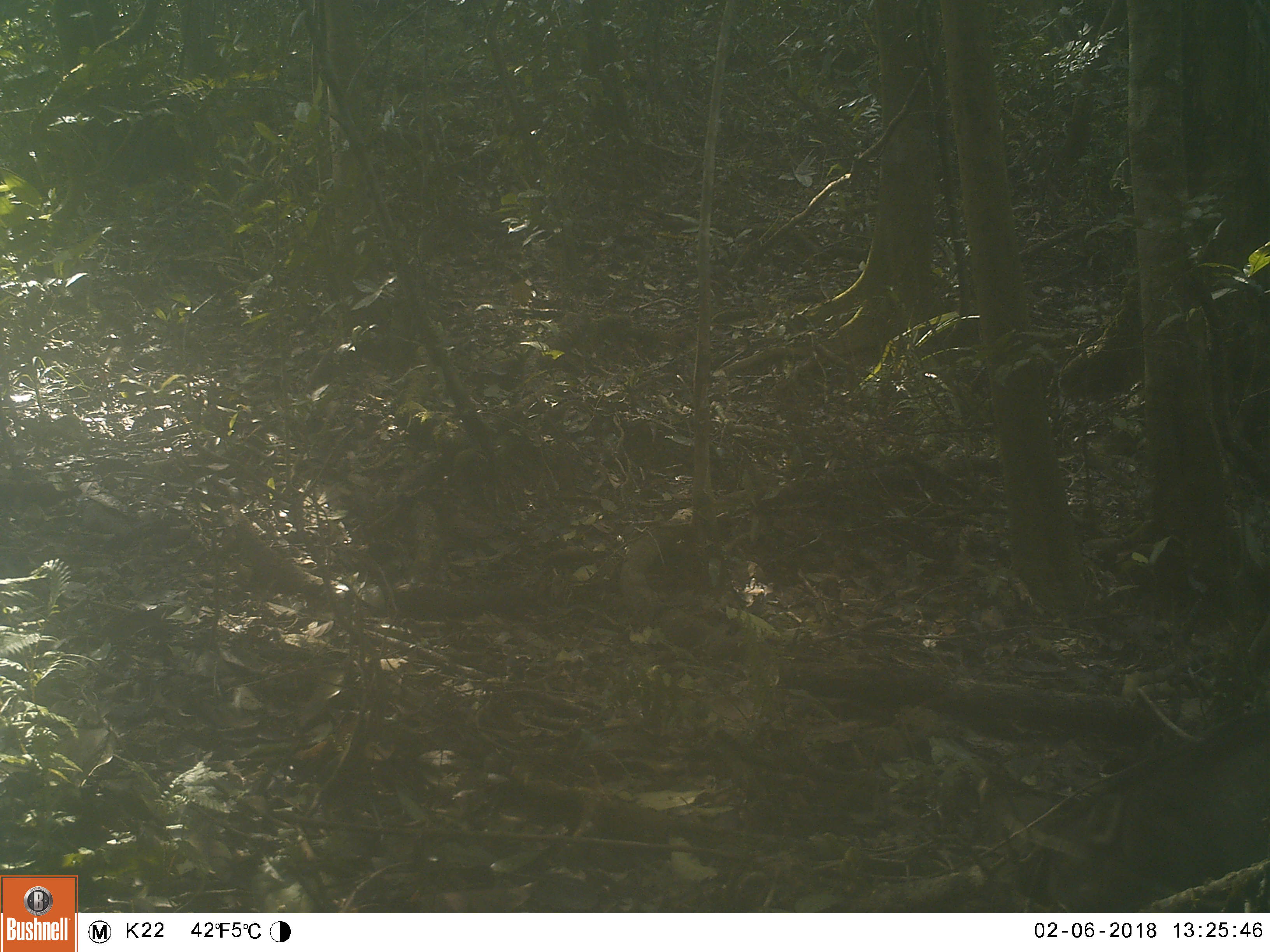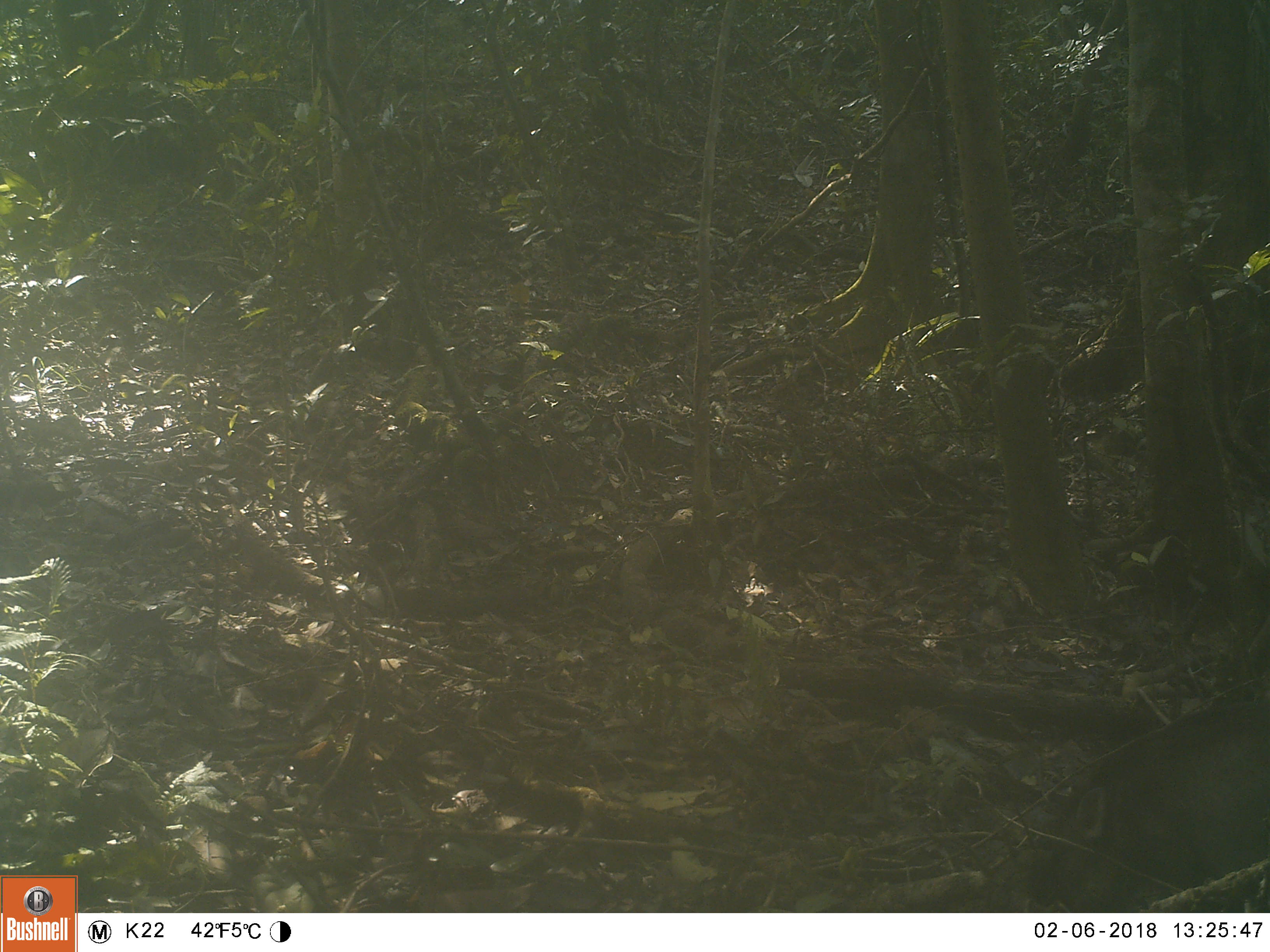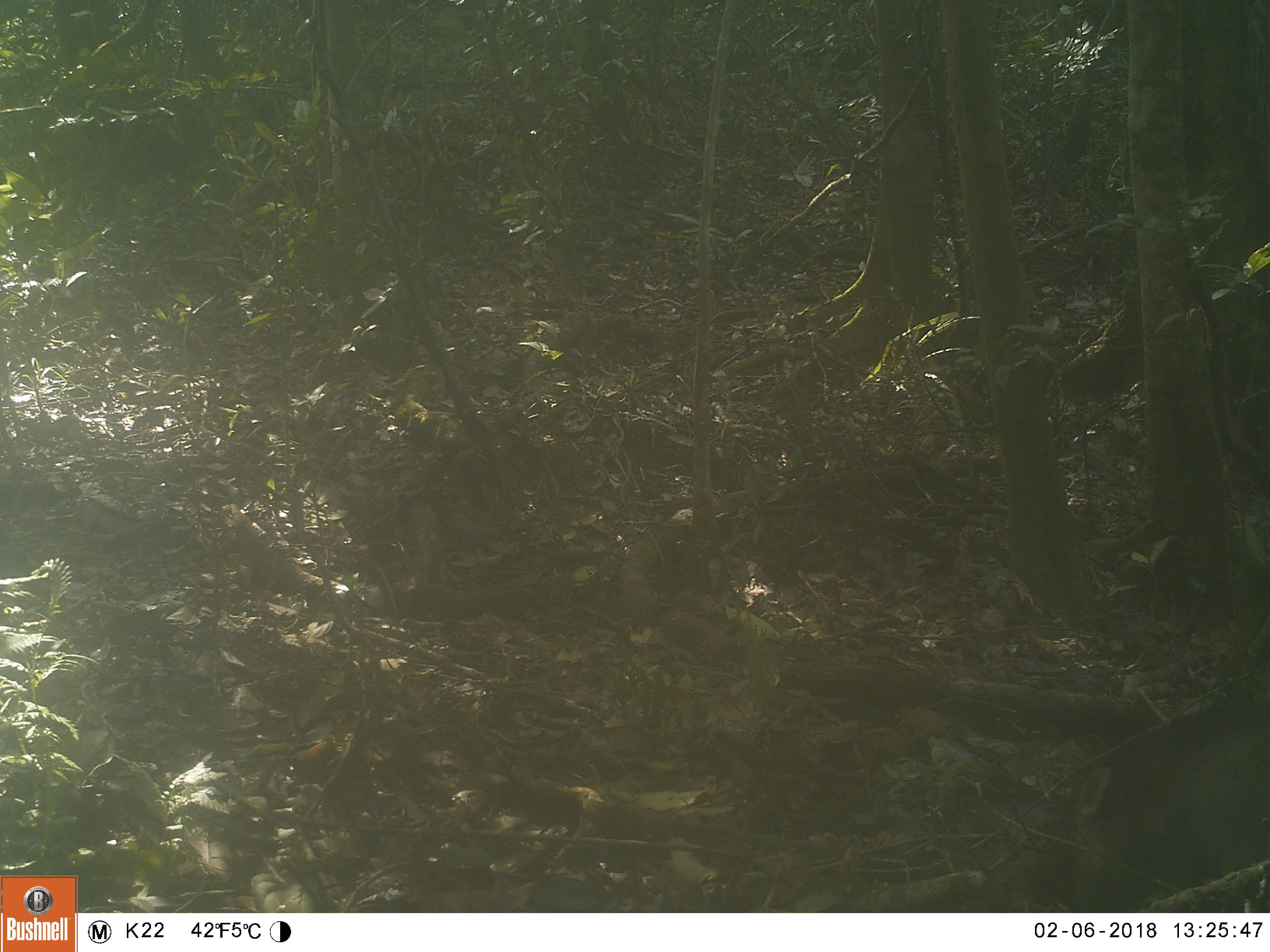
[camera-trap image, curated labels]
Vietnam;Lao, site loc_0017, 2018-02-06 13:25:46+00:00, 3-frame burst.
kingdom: Animalia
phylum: Chordata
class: Mammalia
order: Artiodactyla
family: Suidae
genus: Sus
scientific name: Sus scrofa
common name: eurasian wild pig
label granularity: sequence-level